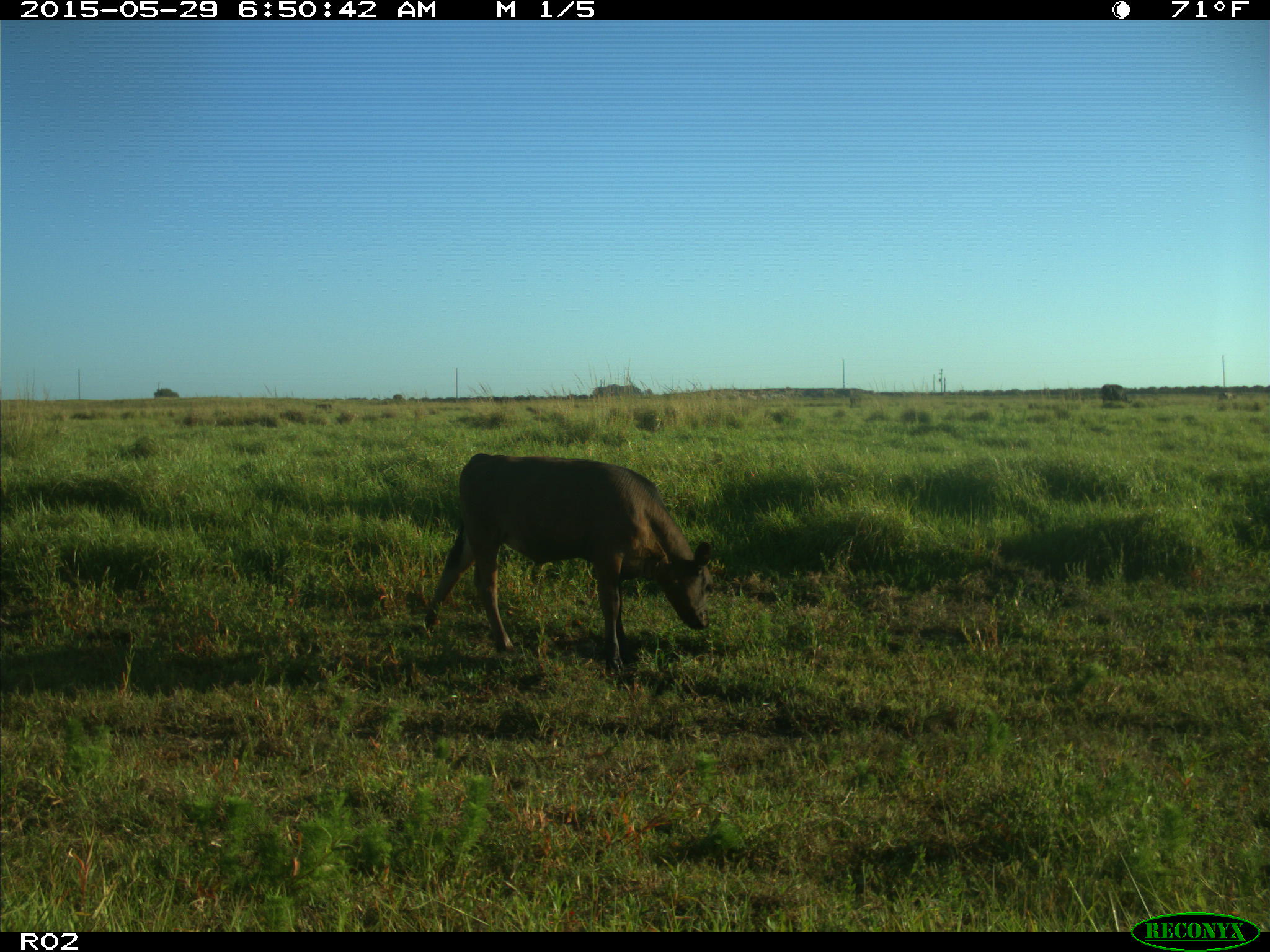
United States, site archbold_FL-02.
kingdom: Animalia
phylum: Chordata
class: Mammalia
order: Artiodactyla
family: Bovidae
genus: Bos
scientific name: Bos taurus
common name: domestic cow